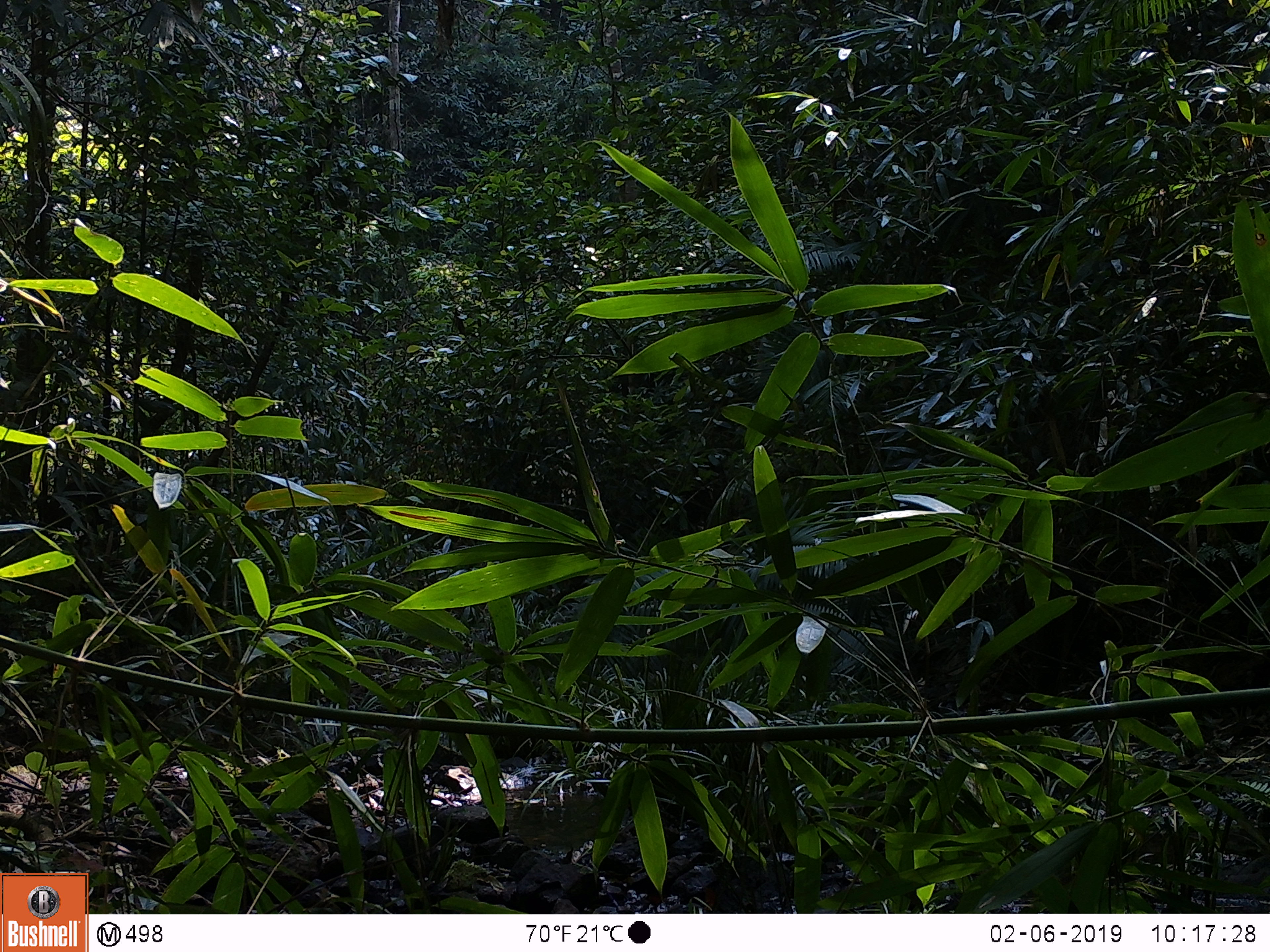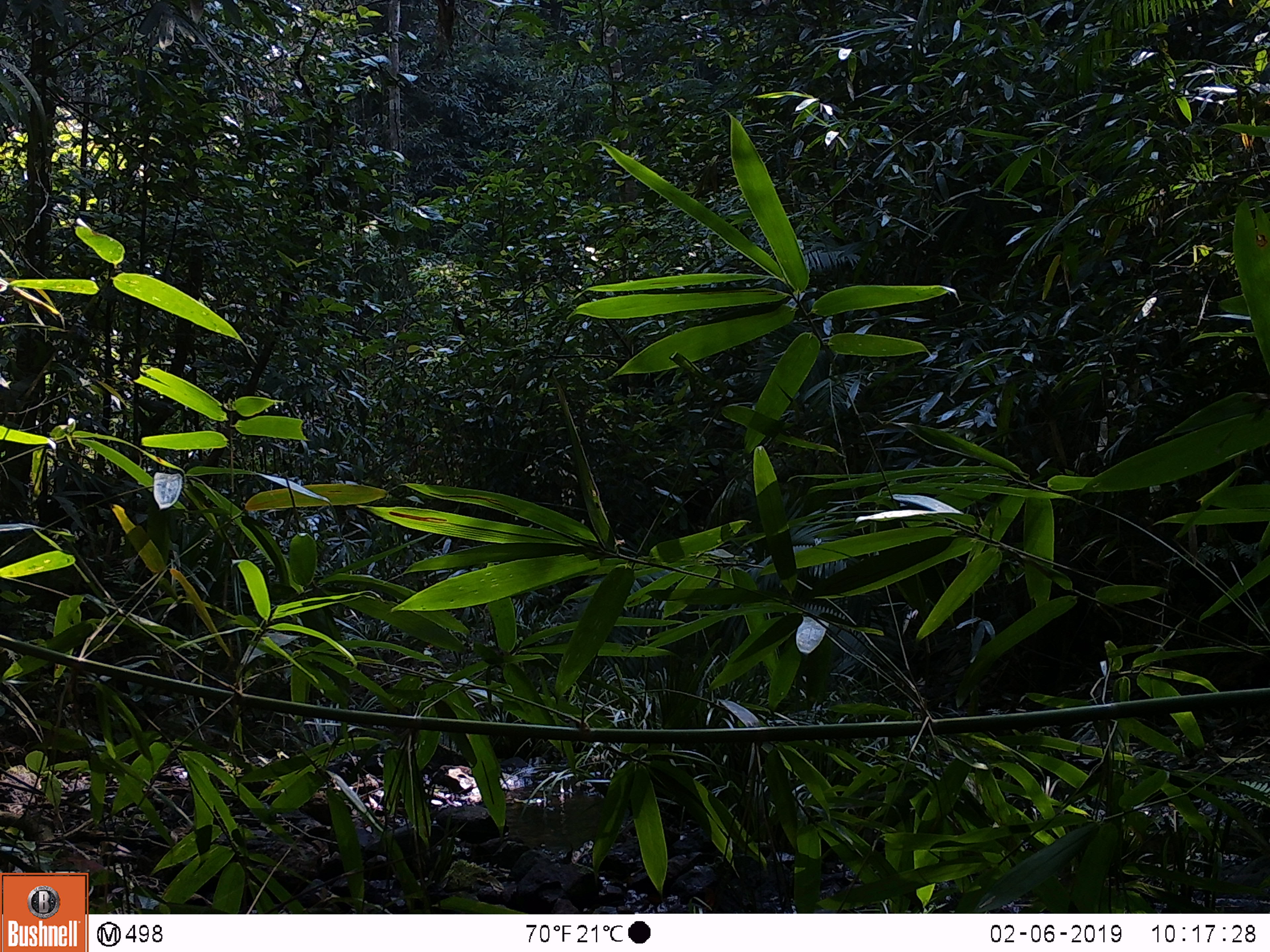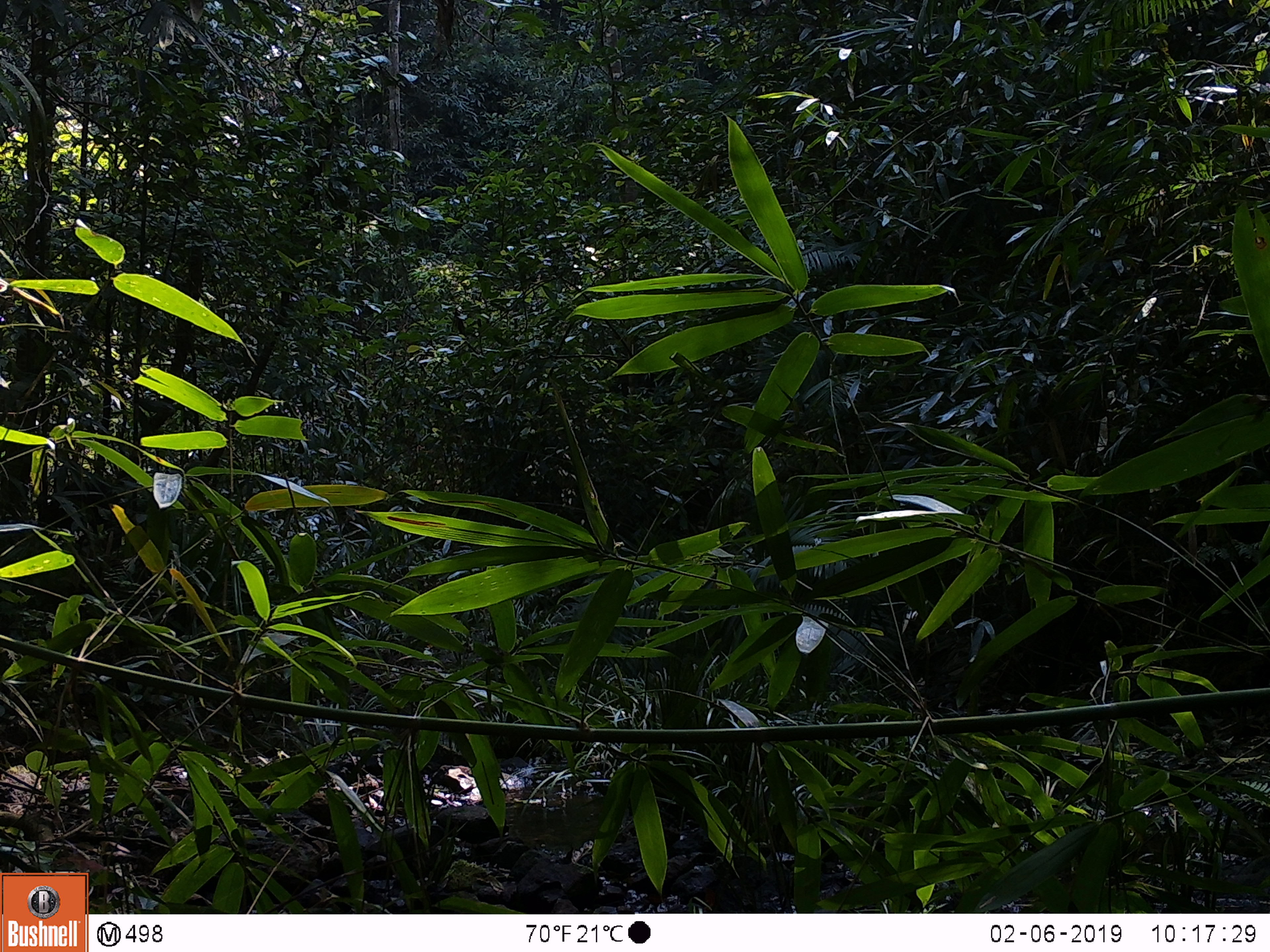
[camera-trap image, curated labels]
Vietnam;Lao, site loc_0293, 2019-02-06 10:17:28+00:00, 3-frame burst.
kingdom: Animalia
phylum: Chordata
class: Mammalia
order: Artiodactyla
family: Suidae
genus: Sus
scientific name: Sus scrofa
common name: eurasian wild pig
Eurasian wild pig (Sus scrofa). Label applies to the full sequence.